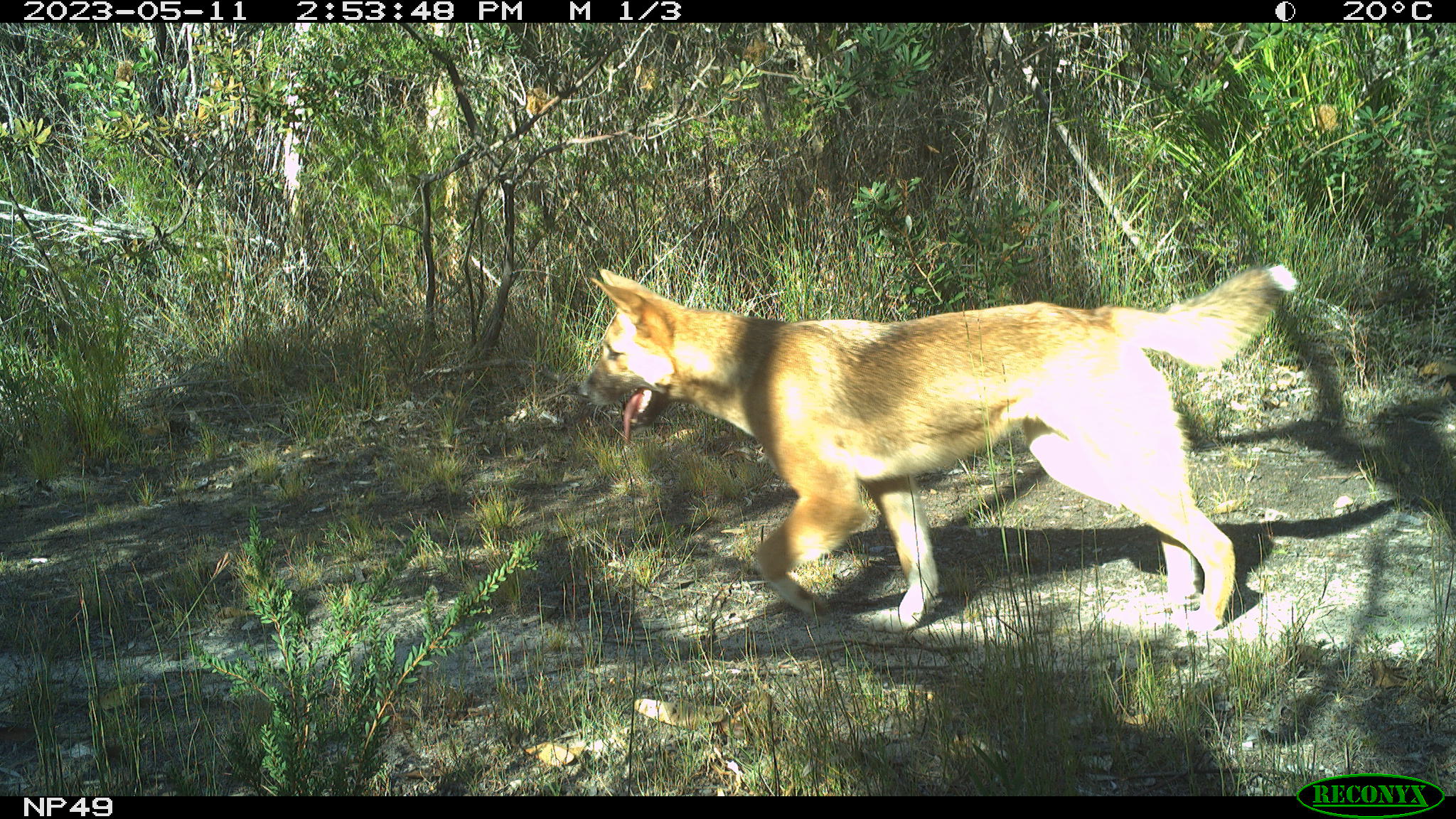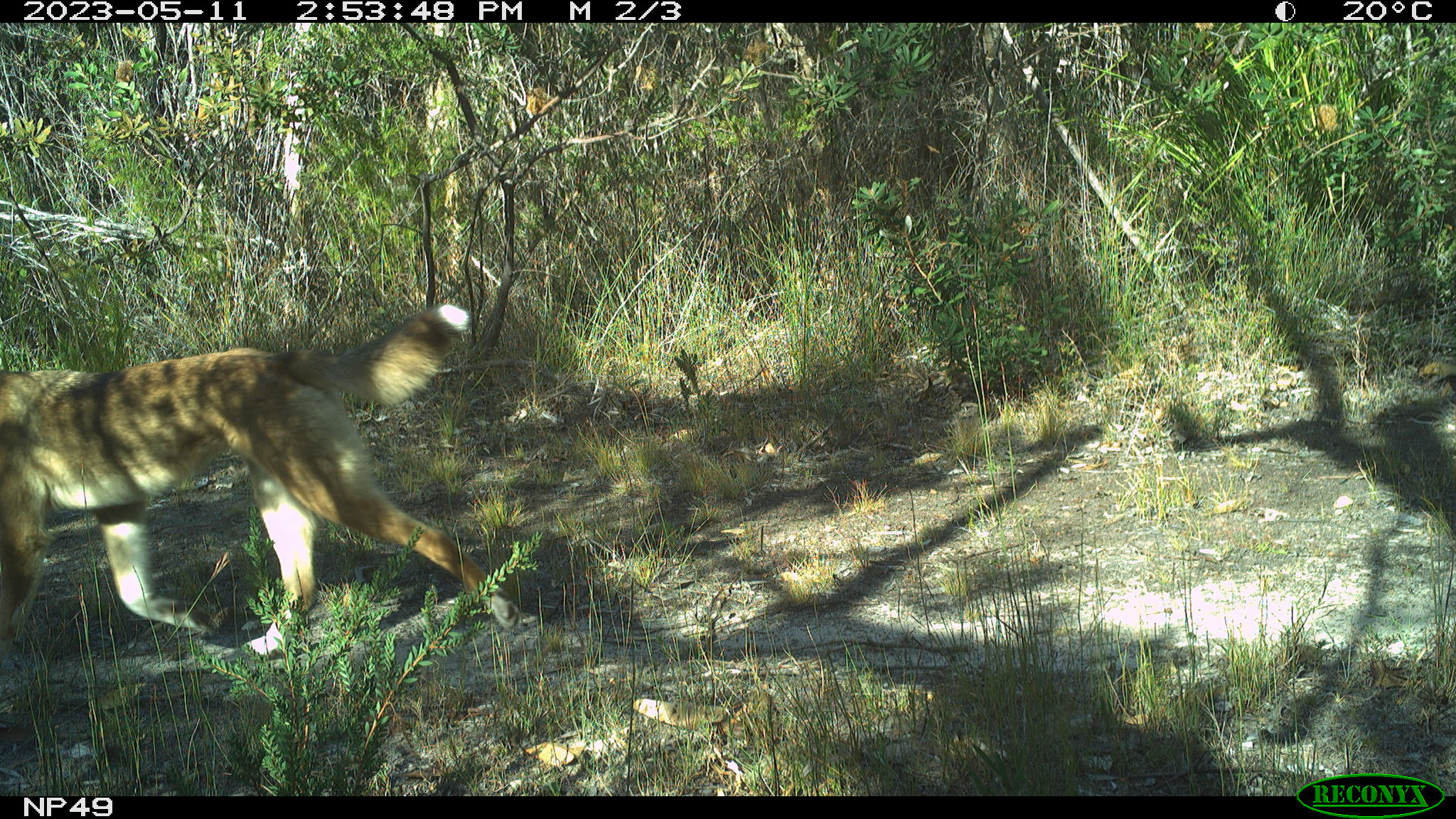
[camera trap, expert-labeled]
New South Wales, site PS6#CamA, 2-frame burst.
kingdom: Animalia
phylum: Chordata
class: Mammalia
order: Carnivora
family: Canidae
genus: Canis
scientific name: Canis familiaris dingo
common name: dingo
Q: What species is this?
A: Dingo (Canis familiaris dingo).